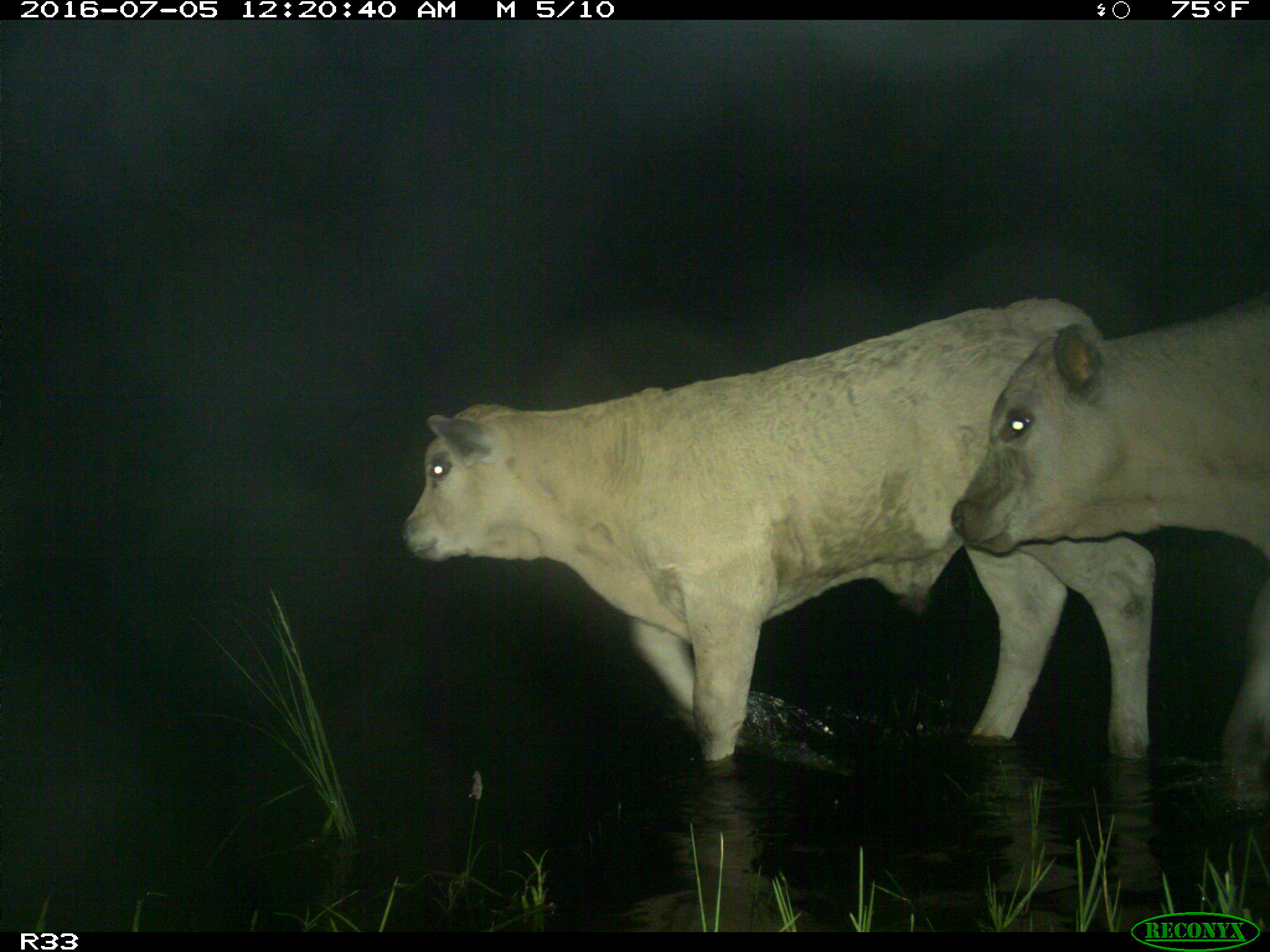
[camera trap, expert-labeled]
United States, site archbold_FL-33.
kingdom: Animalia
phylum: Chordata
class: Mammalia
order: Artiodactyla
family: Bovidae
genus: Bos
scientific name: Bos taurus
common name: domestic cow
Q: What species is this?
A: Bos taurus (domestic cow).